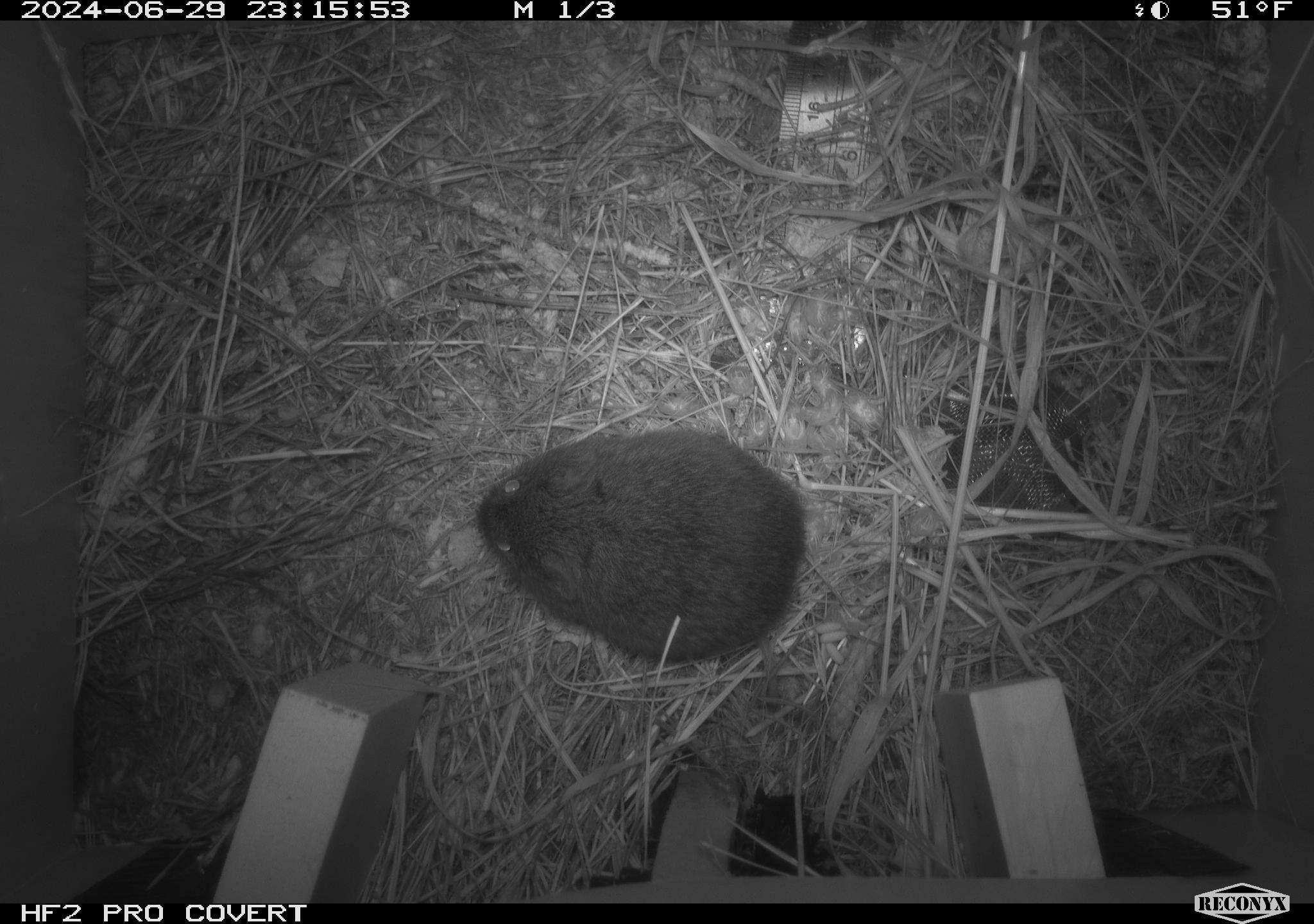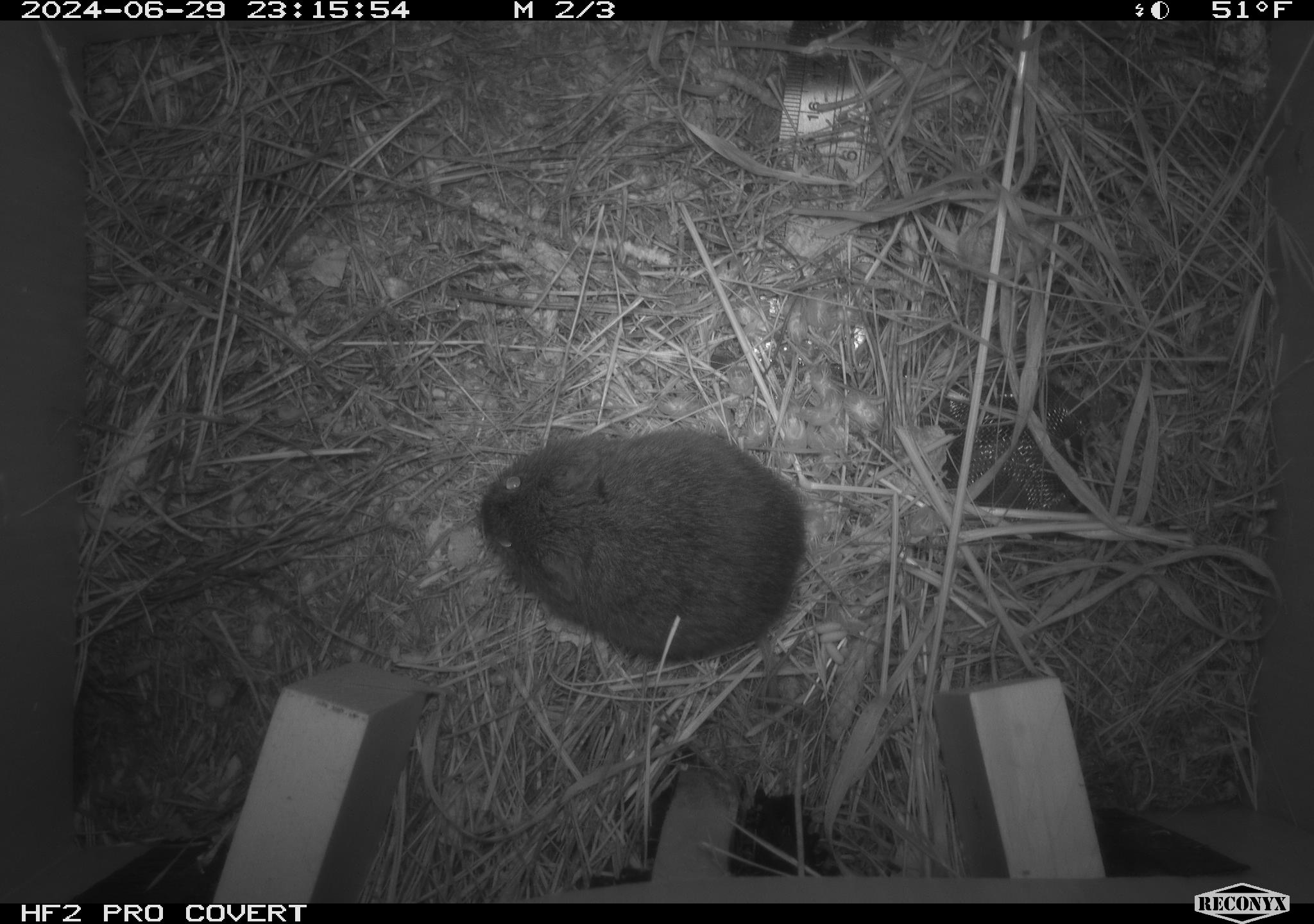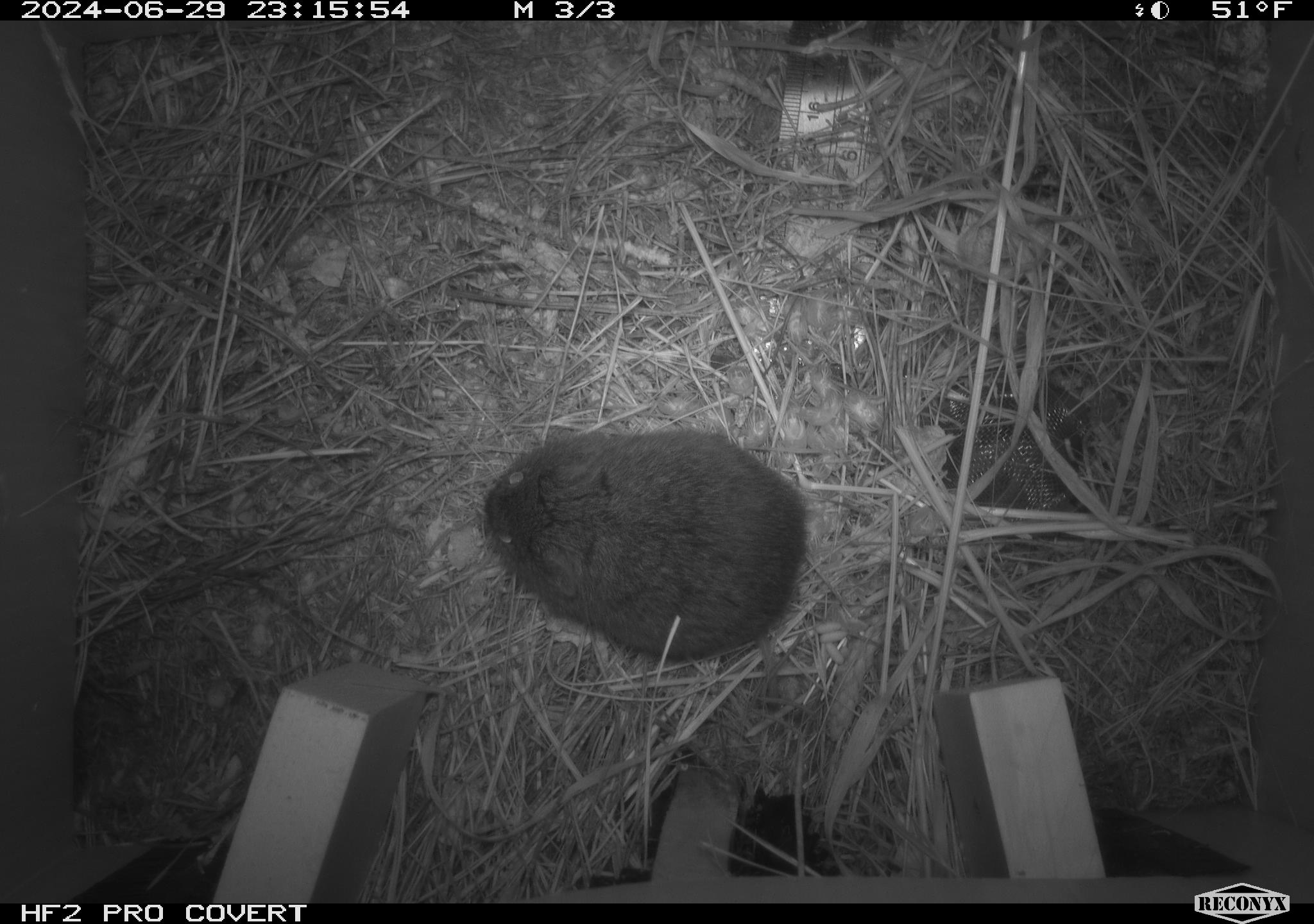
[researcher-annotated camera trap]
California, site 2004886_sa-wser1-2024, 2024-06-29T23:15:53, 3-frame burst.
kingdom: Animalia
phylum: Chordata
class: Mammalia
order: Rodentia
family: Cricetidae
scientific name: Arvicolinae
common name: voles, lemmings, and muskrats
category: arvicolinae subfamily